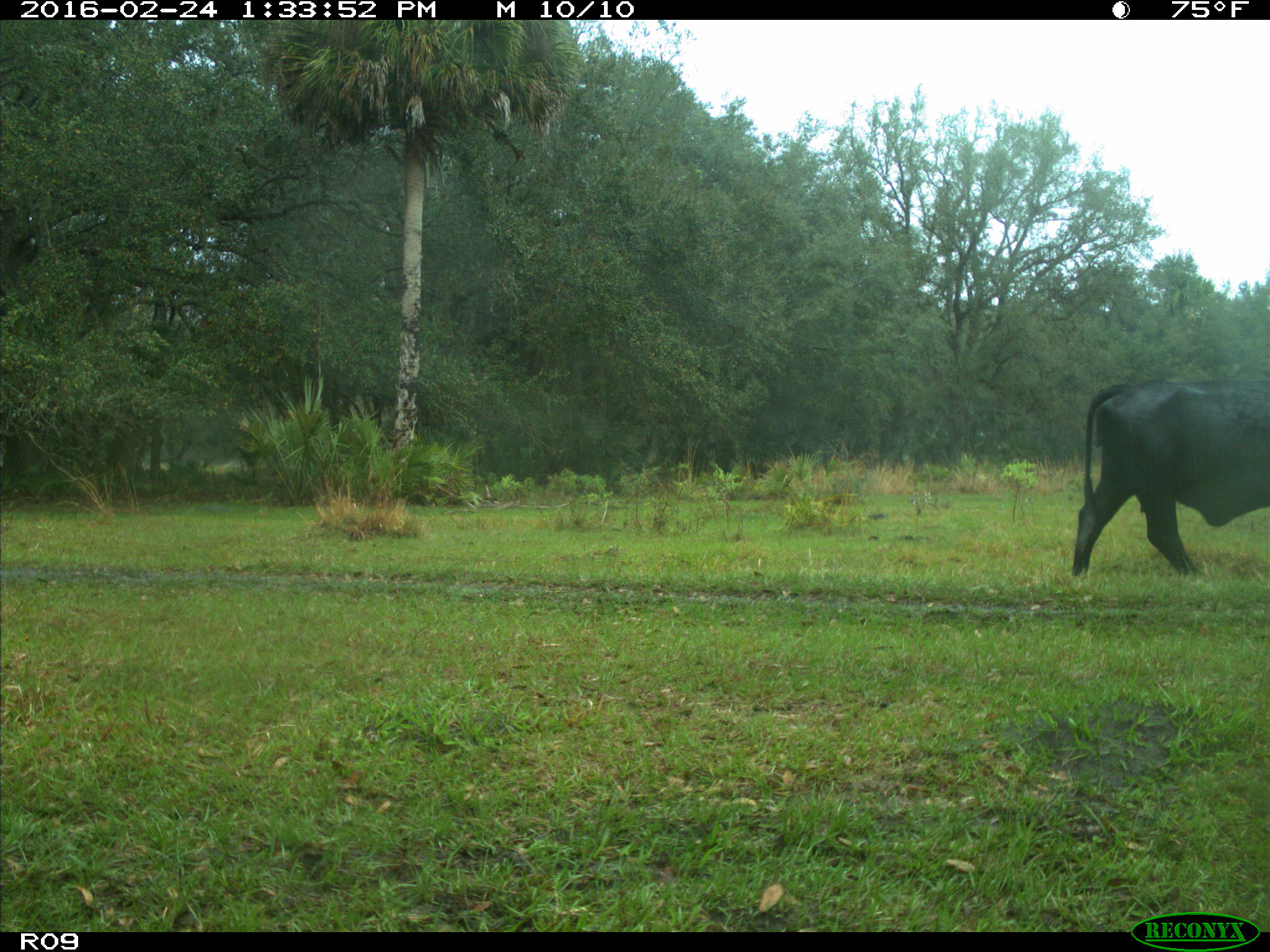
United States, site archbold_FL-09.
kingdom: Animalia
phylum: Chordata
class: Mammalia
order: Artiodactyla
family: Bovidae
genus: Bos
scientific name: Bos taurus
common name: domestic cow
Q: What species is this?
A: Bos taurus (domestic cow).